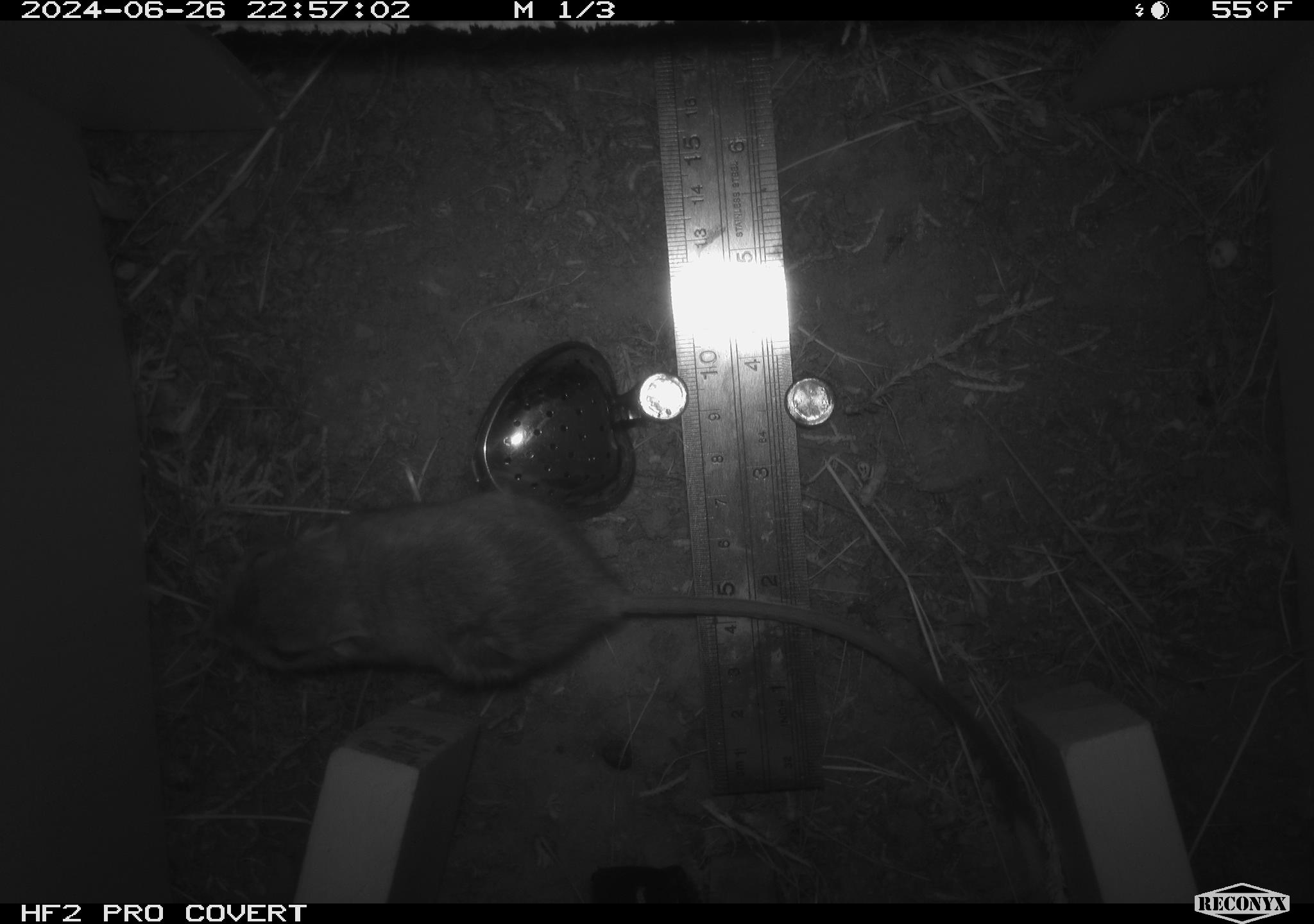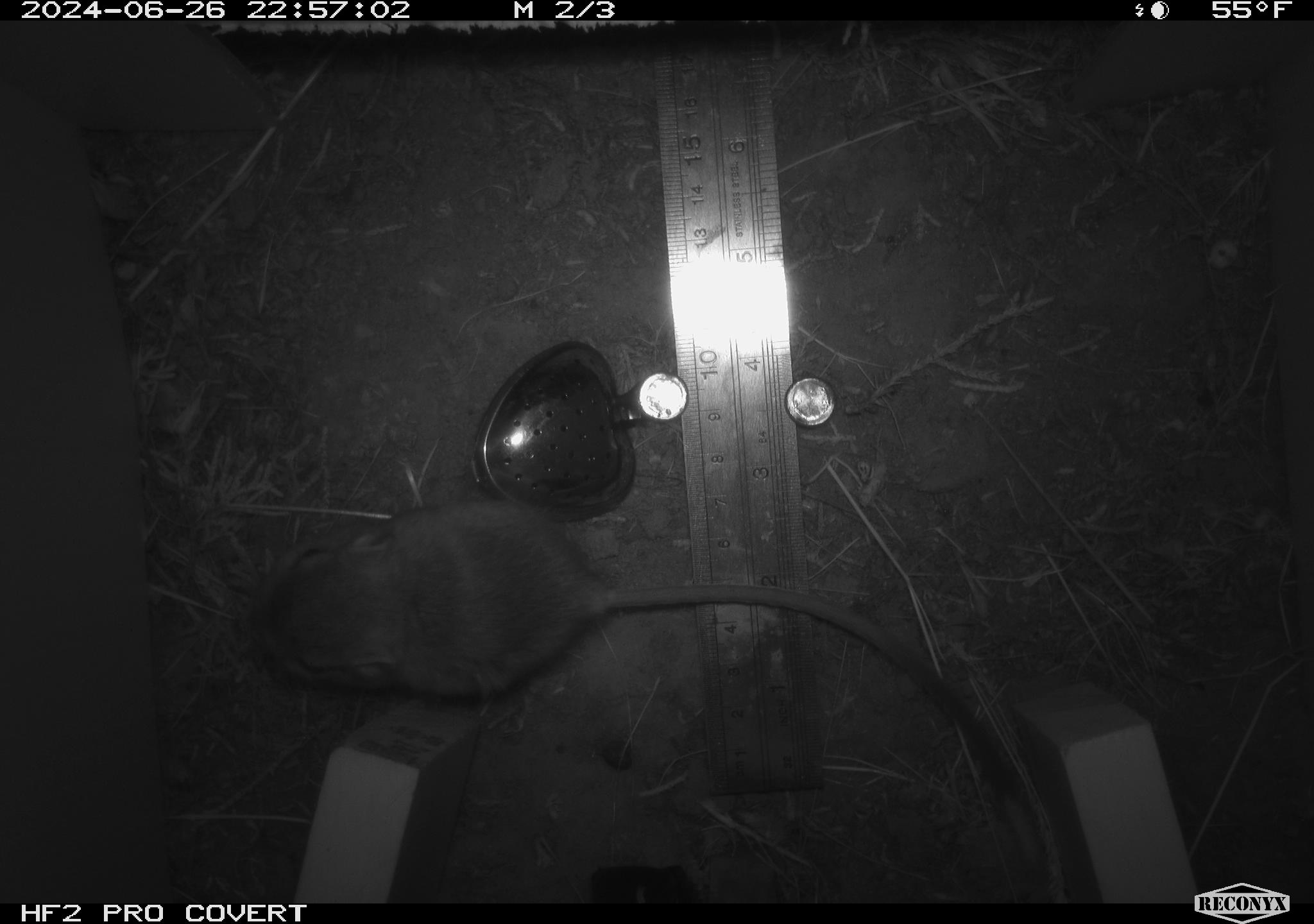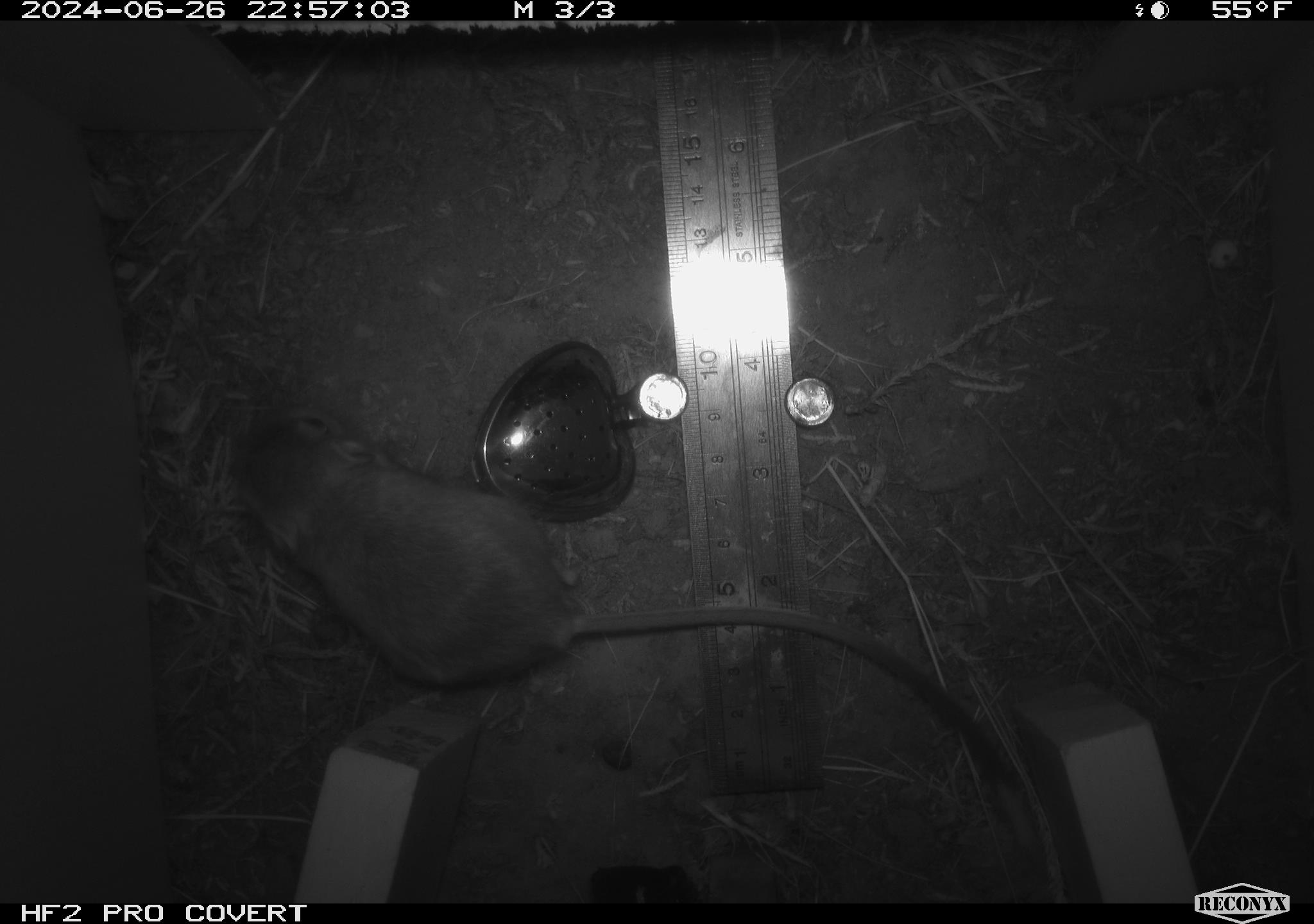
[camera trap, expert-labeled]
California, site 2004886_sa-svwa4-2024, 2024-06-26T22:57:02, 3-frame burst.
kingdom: Animalia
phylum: Chordata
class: Mammalia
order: Rodentia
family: Heteromyidae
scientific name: Heteromyidae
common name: kangaroo rats and pocket mice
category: heteromyidae family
Heteromyidae family (kangaroo rats and pocket mice) (Heteromyidae).